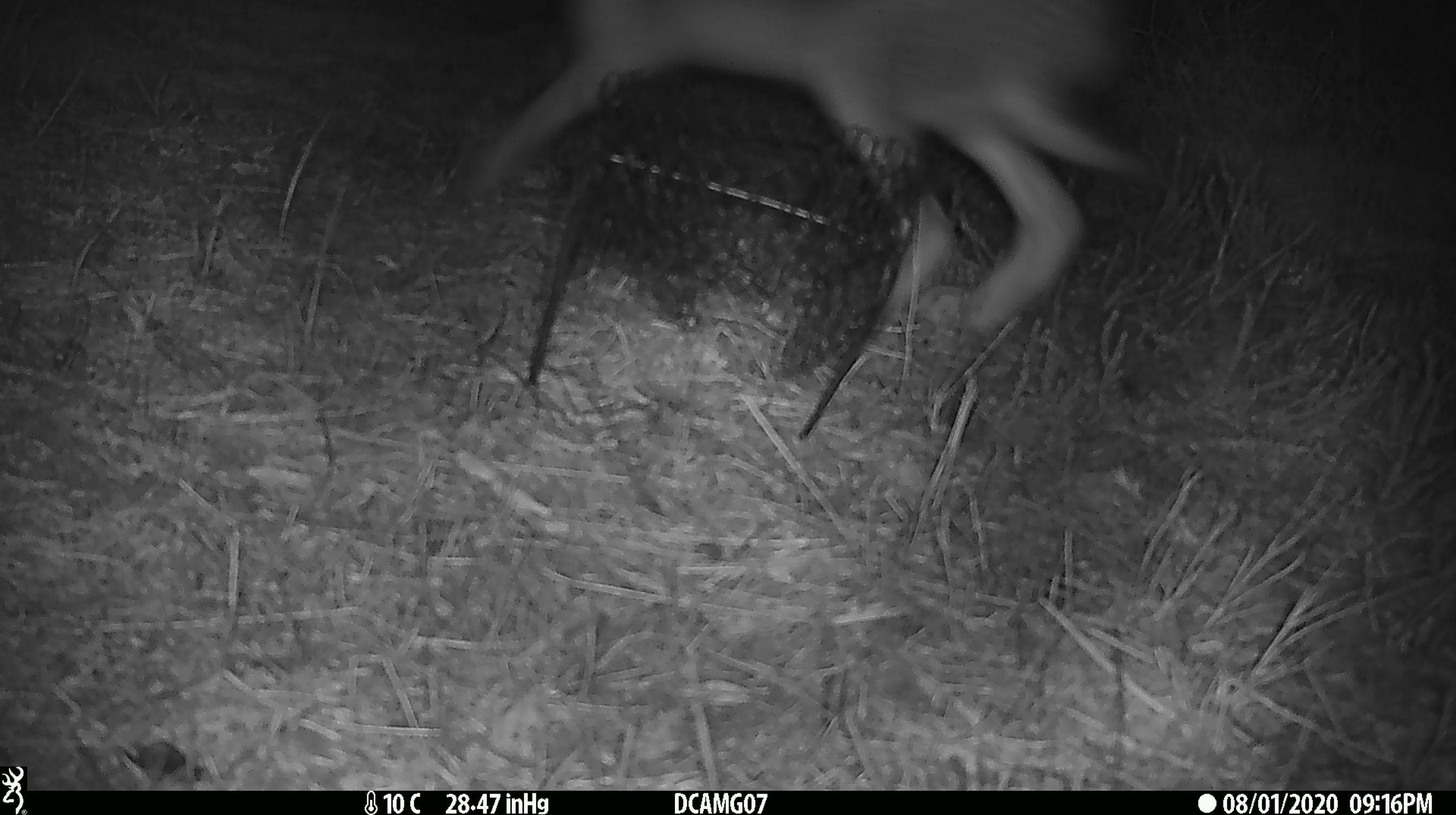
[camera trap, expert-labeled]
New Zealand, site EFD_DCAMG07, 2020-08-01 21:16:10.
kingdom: Animalia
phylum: Chordata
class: Mammalia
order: Lagomorpha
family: Leporidae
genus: Lepus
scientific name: Lepus europaeus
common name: brown hare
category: hare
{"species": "hare (brown hare) (Lepus europaeus)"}